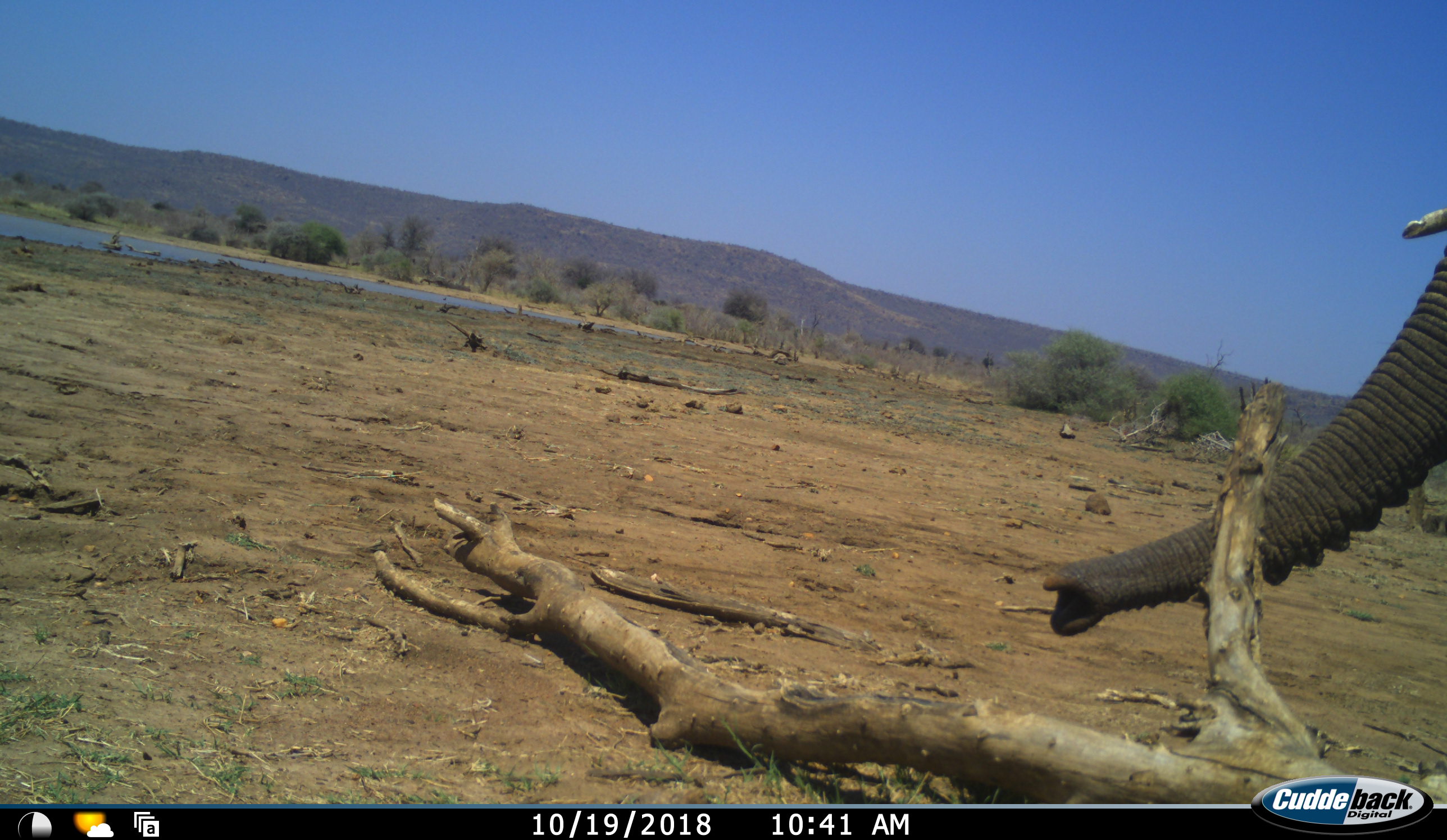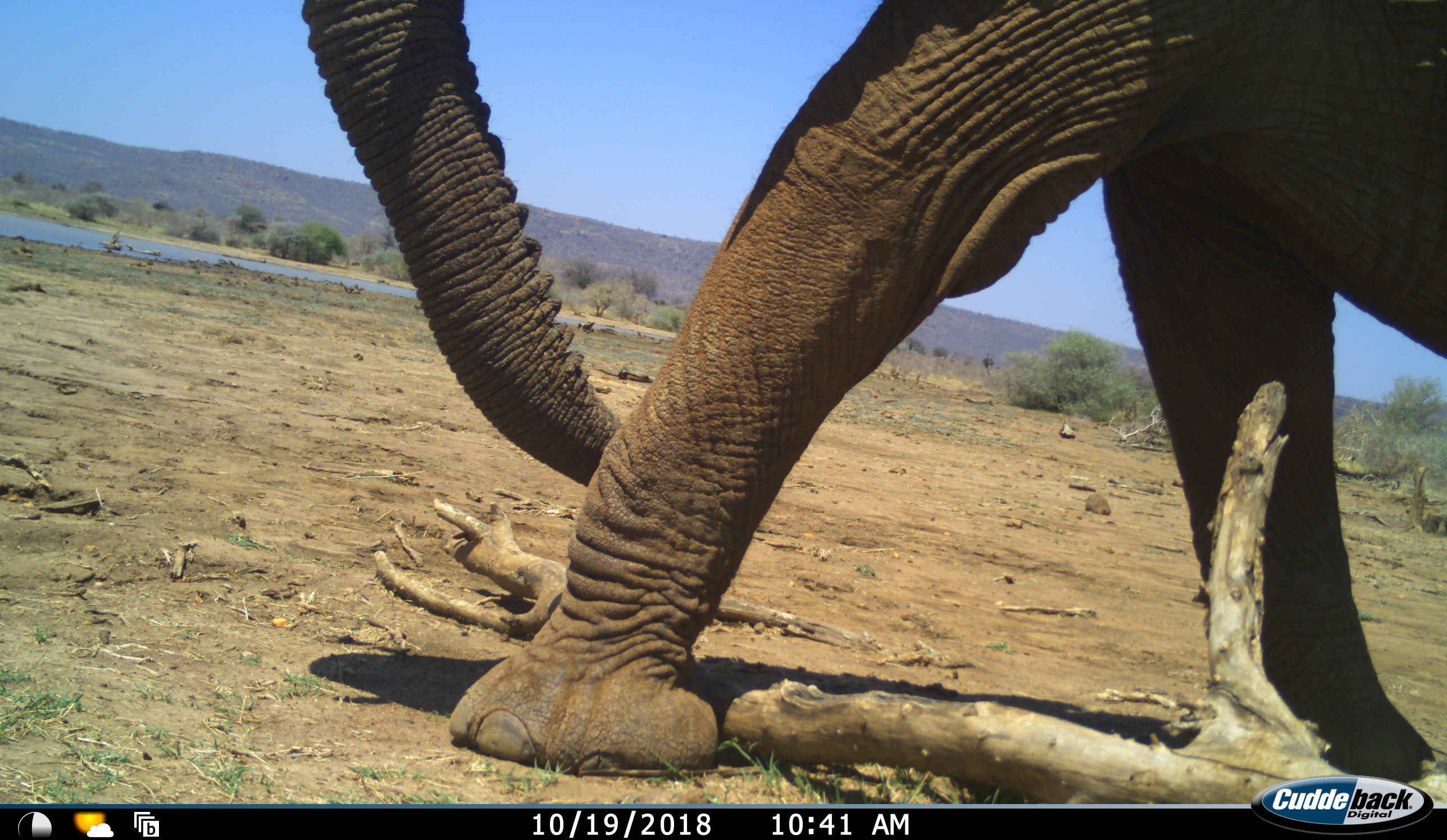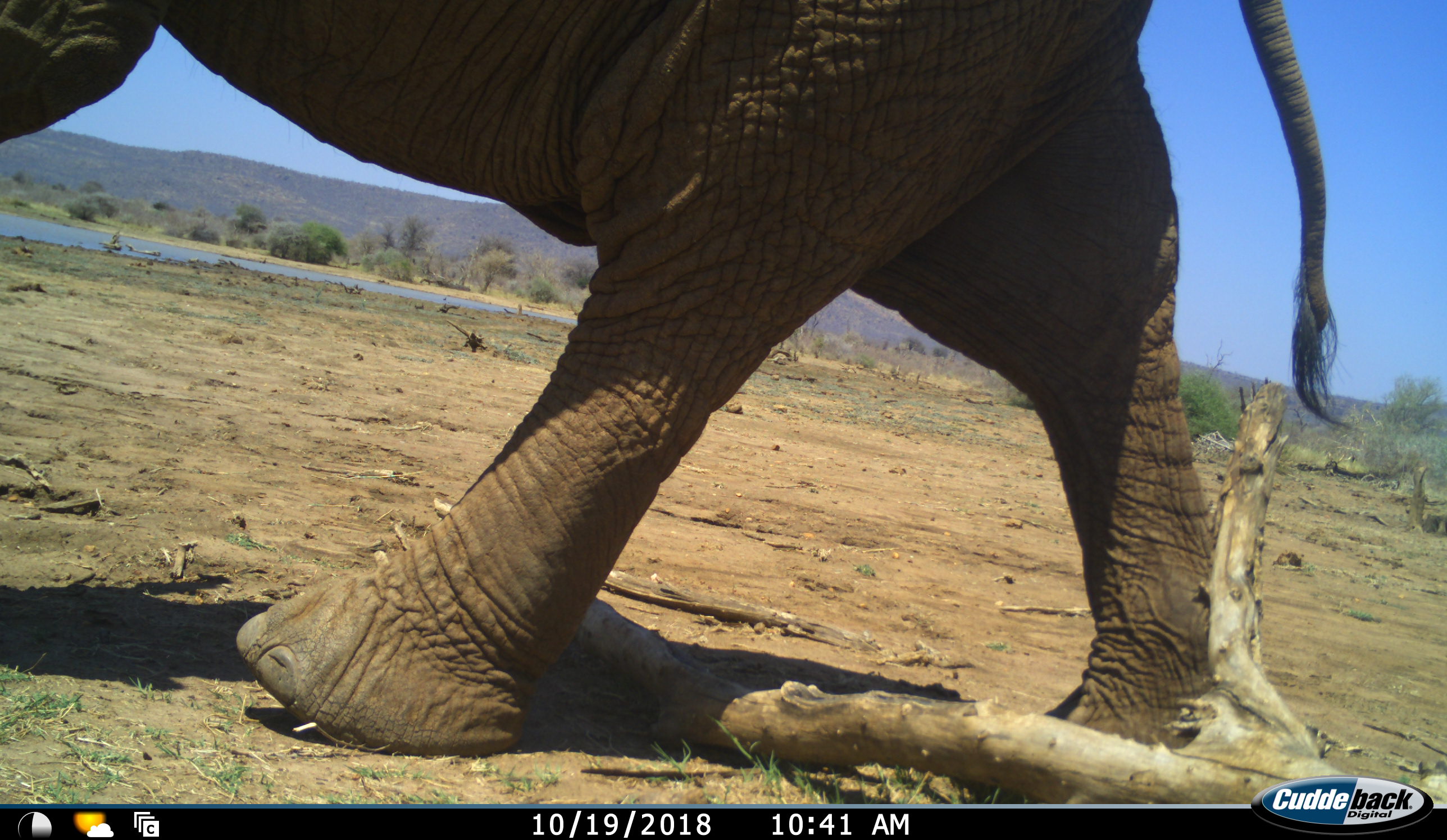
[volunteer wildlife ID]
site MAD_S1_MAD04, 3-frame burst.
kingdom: Animalia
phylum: Chordata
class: Mammalia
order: Proboscidea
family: Elephantidae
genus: Loxodonta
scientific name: Loxodonta africana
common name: african bush elephant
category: elephant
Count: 1.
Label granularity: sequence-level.